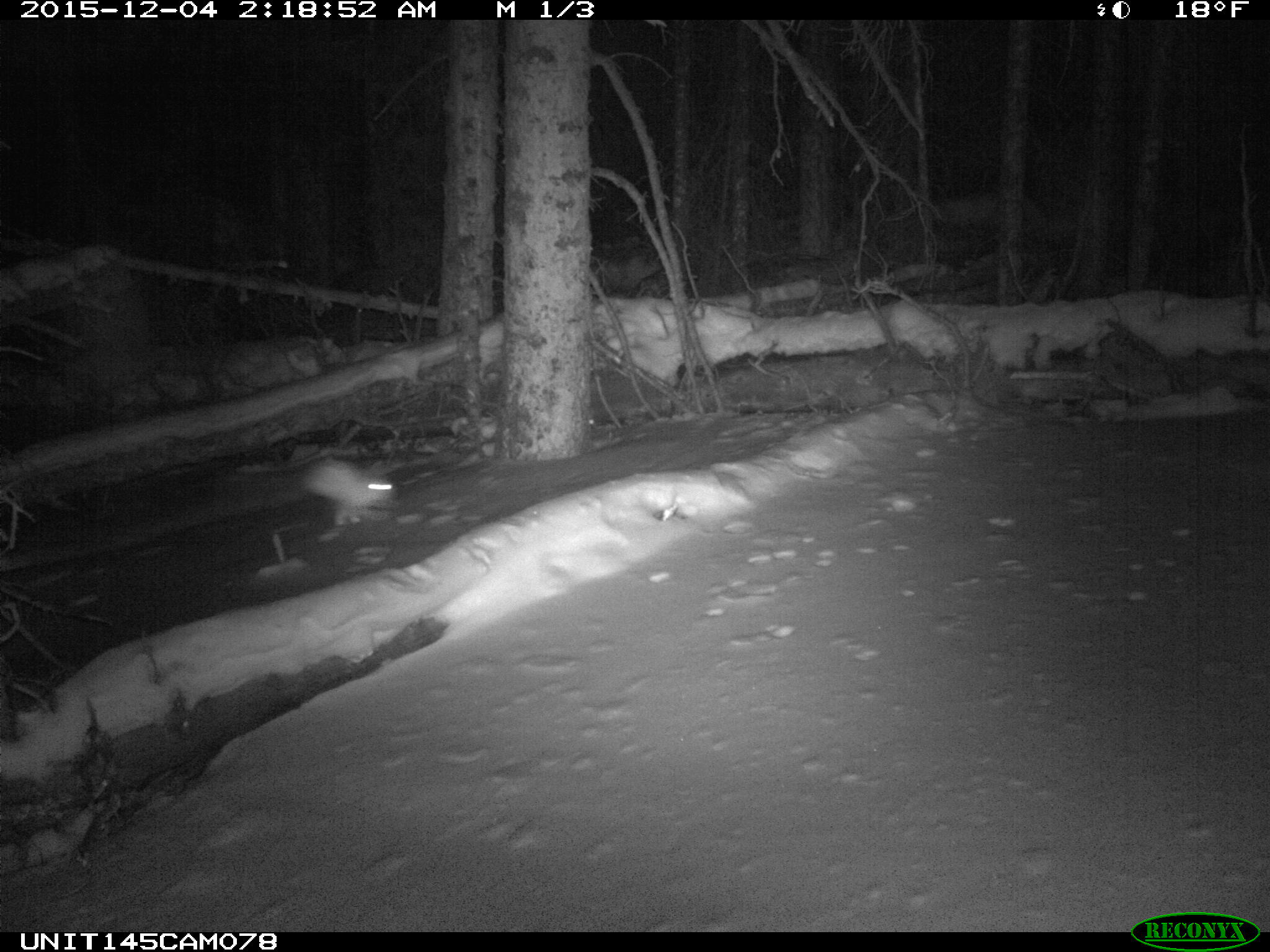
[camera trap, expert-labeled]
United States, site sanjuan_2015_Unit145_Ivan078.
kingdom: Animalia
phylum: Chordata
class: Mammalia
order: Lagomorpha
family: Leporidae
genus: Lepus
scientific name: Lepus americanus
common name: snowshoe hare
Lepus americanus (snowshoe hare).